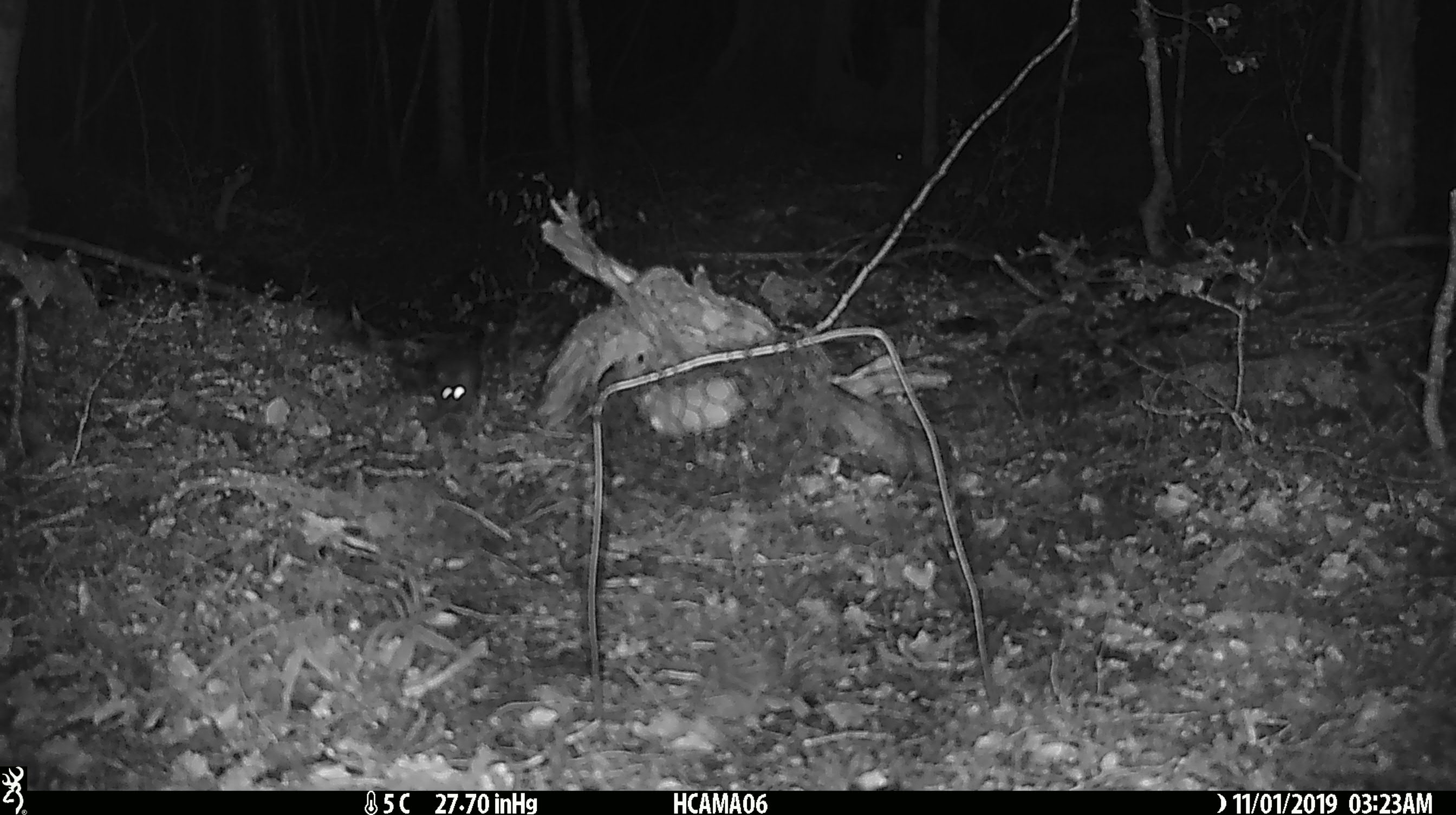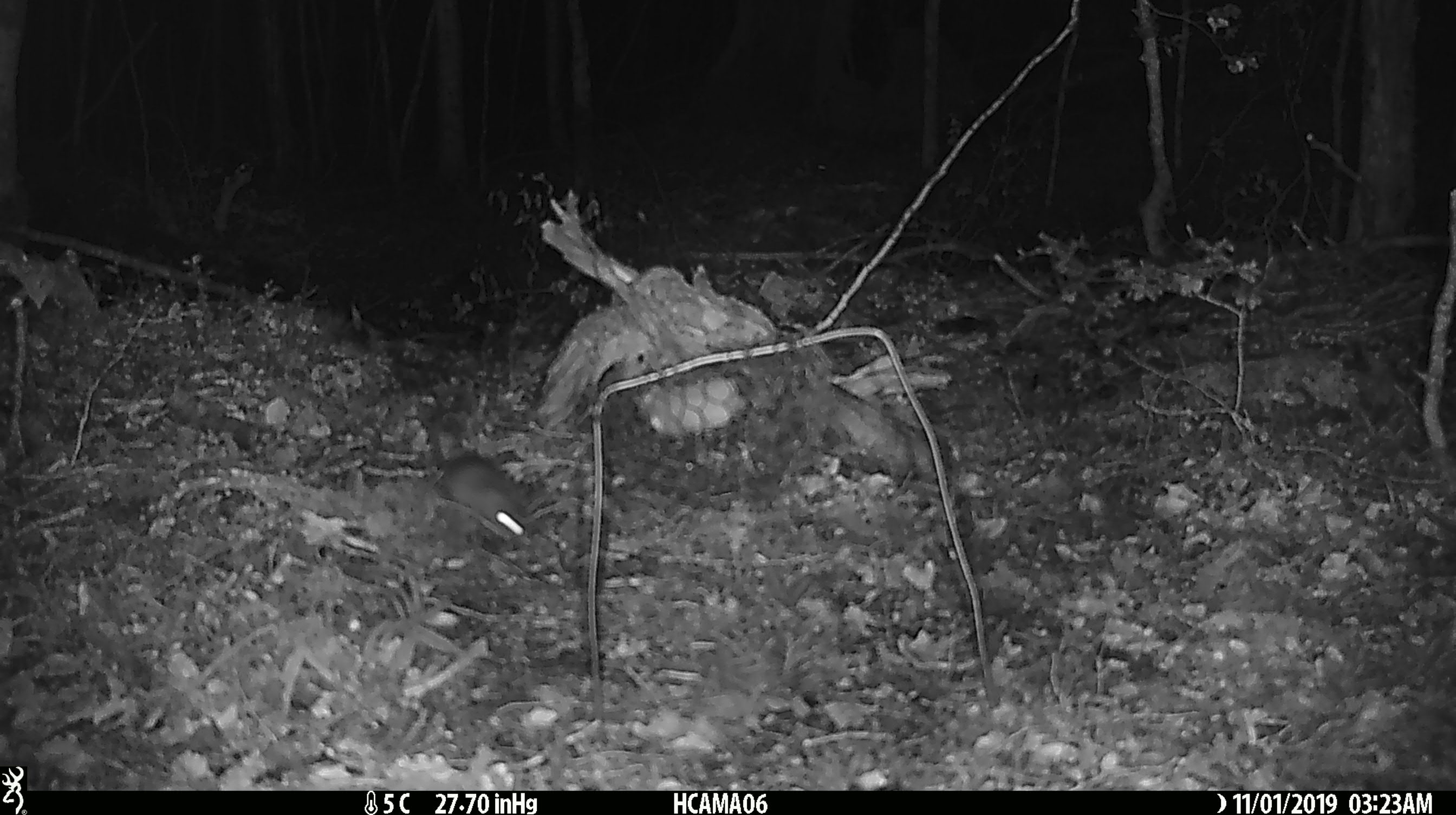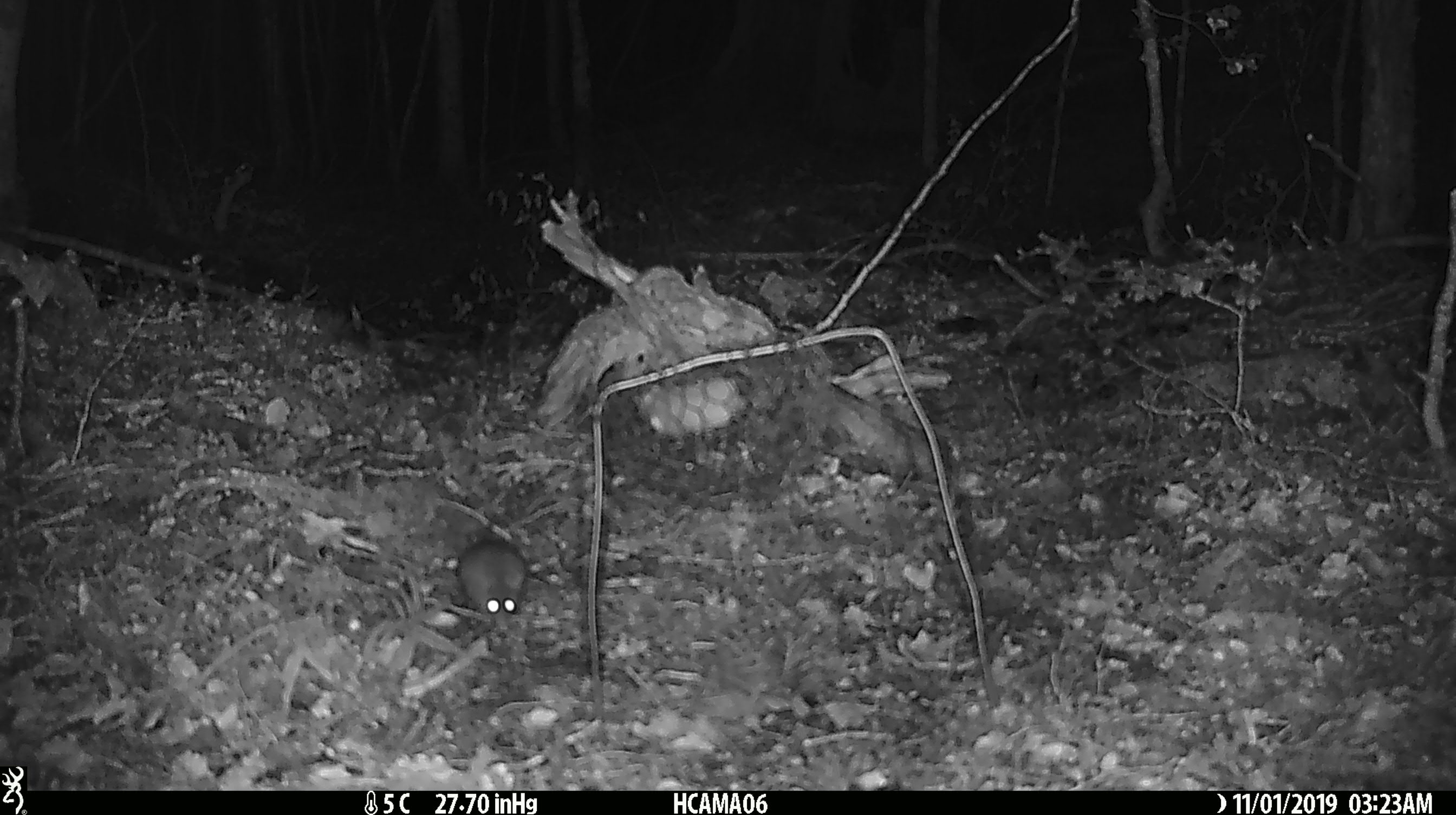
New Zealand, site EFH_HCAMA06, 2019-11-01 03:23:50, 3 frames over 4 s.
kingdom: Animalia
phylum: Chordata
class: Mammalia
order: Rodentia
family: Muridae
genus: Mus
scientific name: Mus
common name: mouse